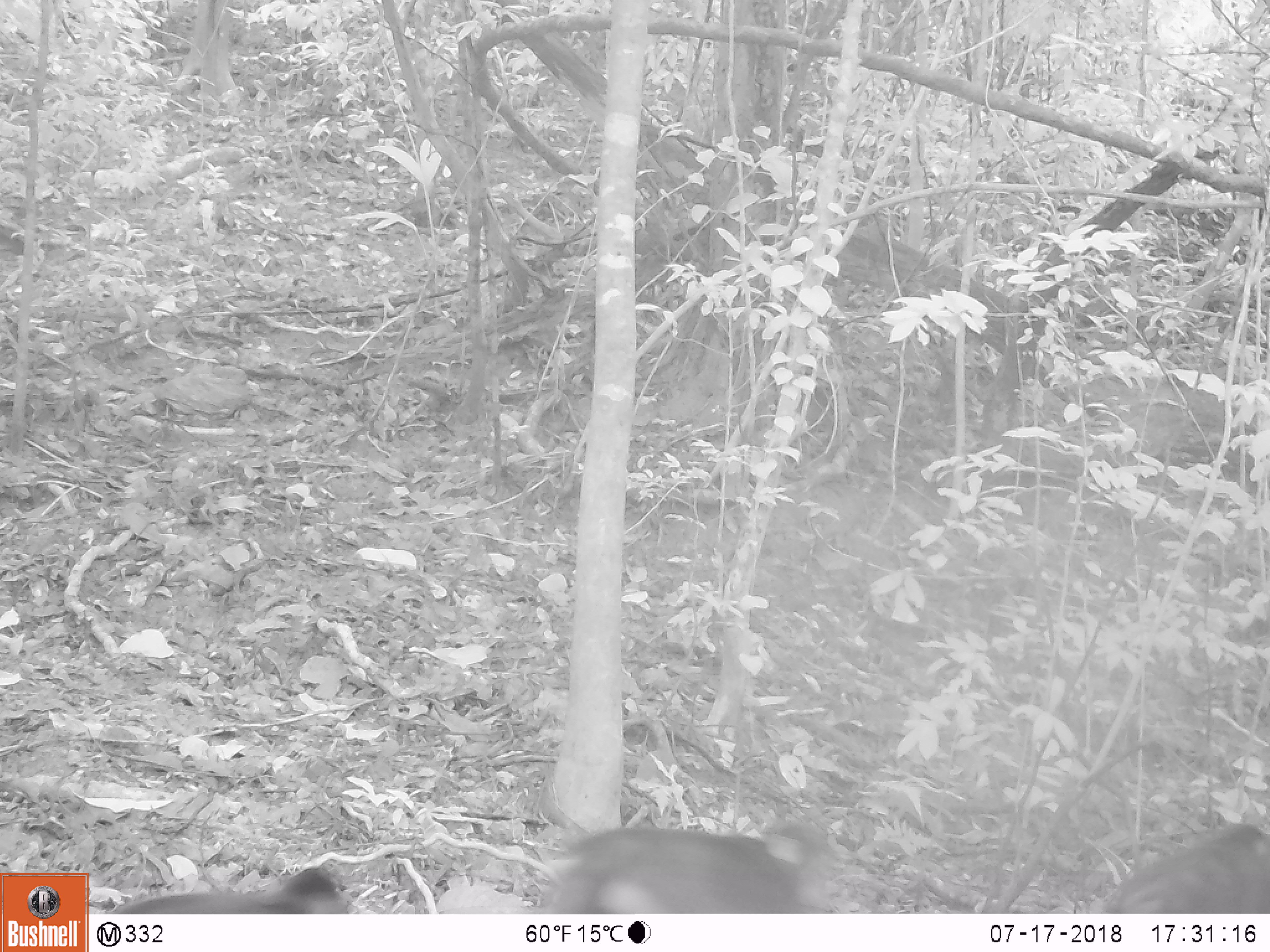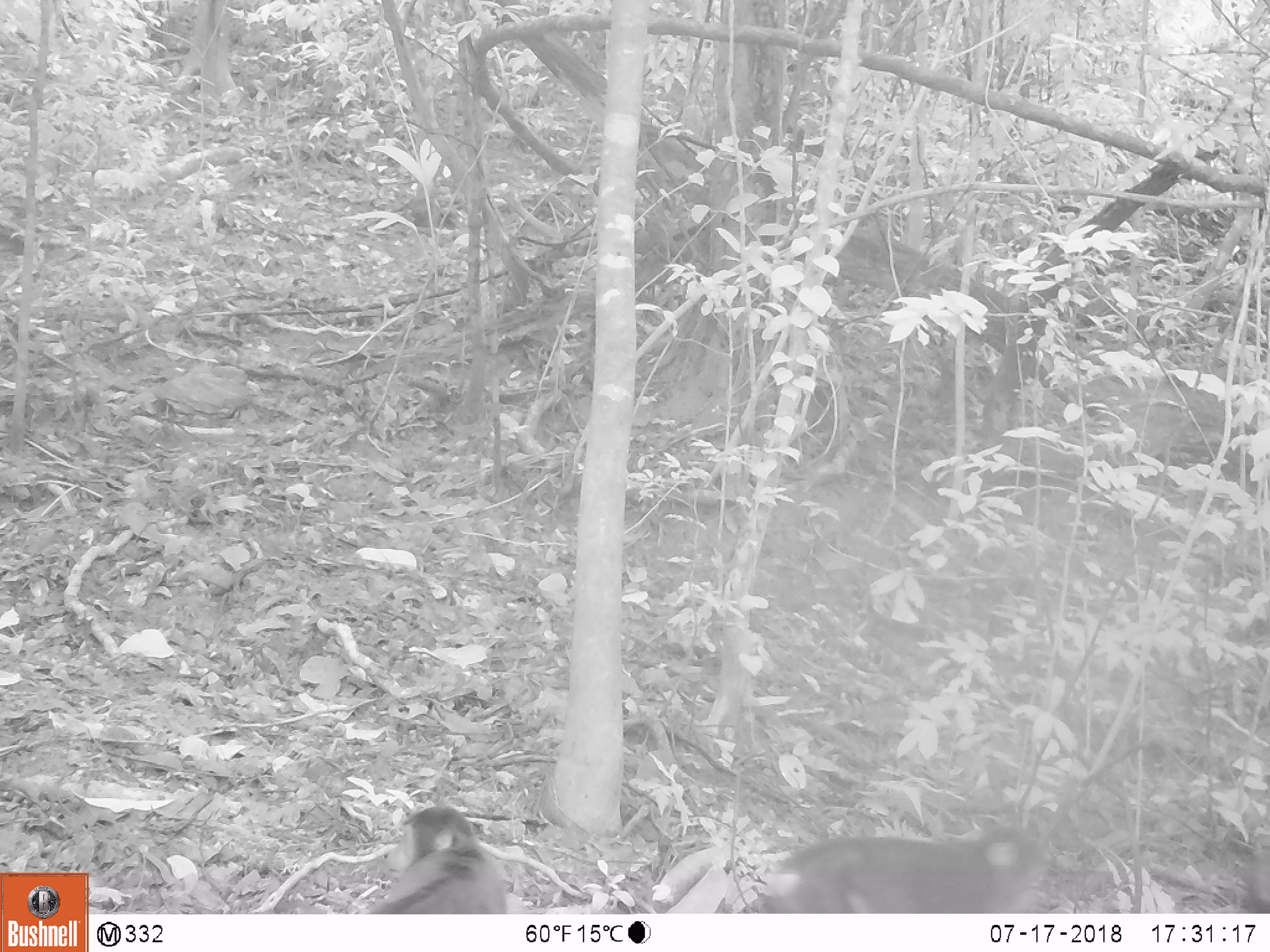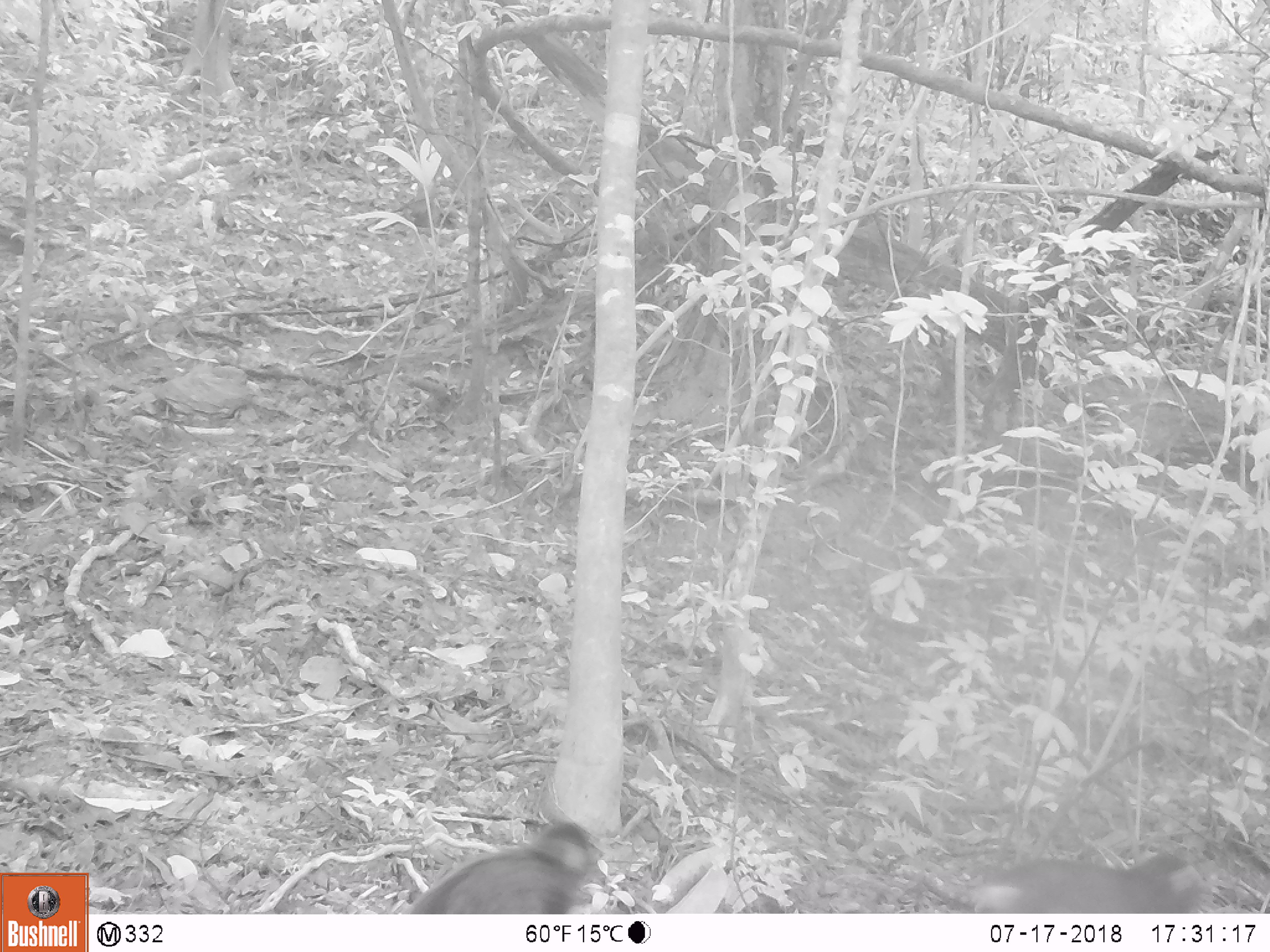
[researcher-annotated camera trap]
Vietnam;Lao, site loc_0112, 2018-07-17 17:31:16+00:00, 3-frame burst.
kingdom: Animalia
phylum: Chordata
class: Mammalia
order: Primates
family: Cercopithecidae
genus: Macaca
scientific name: Macaca arctoides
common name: stump-tailed macaque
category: stump tailed macaque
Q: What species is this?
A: Stump tailed macaque (stump-tailed macaque) (Macaca arctoides).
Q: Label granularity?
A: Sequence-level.